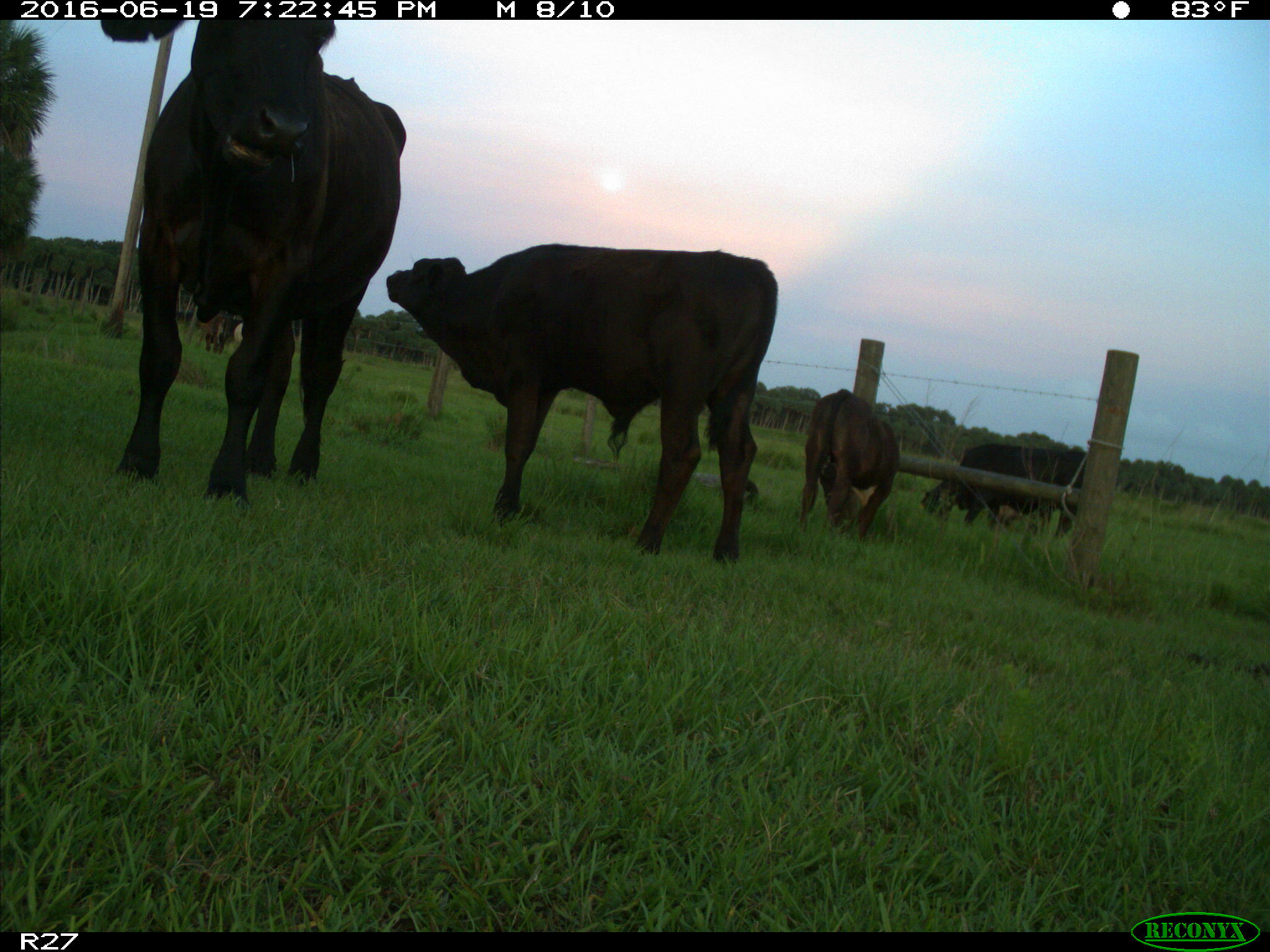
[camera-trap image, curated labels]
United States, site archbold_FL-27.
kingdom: Animalia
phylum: Chordata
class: Mammalia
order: Artiodactyla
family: Bovidae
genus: Bos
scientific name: Bos taurus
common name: domestic cow